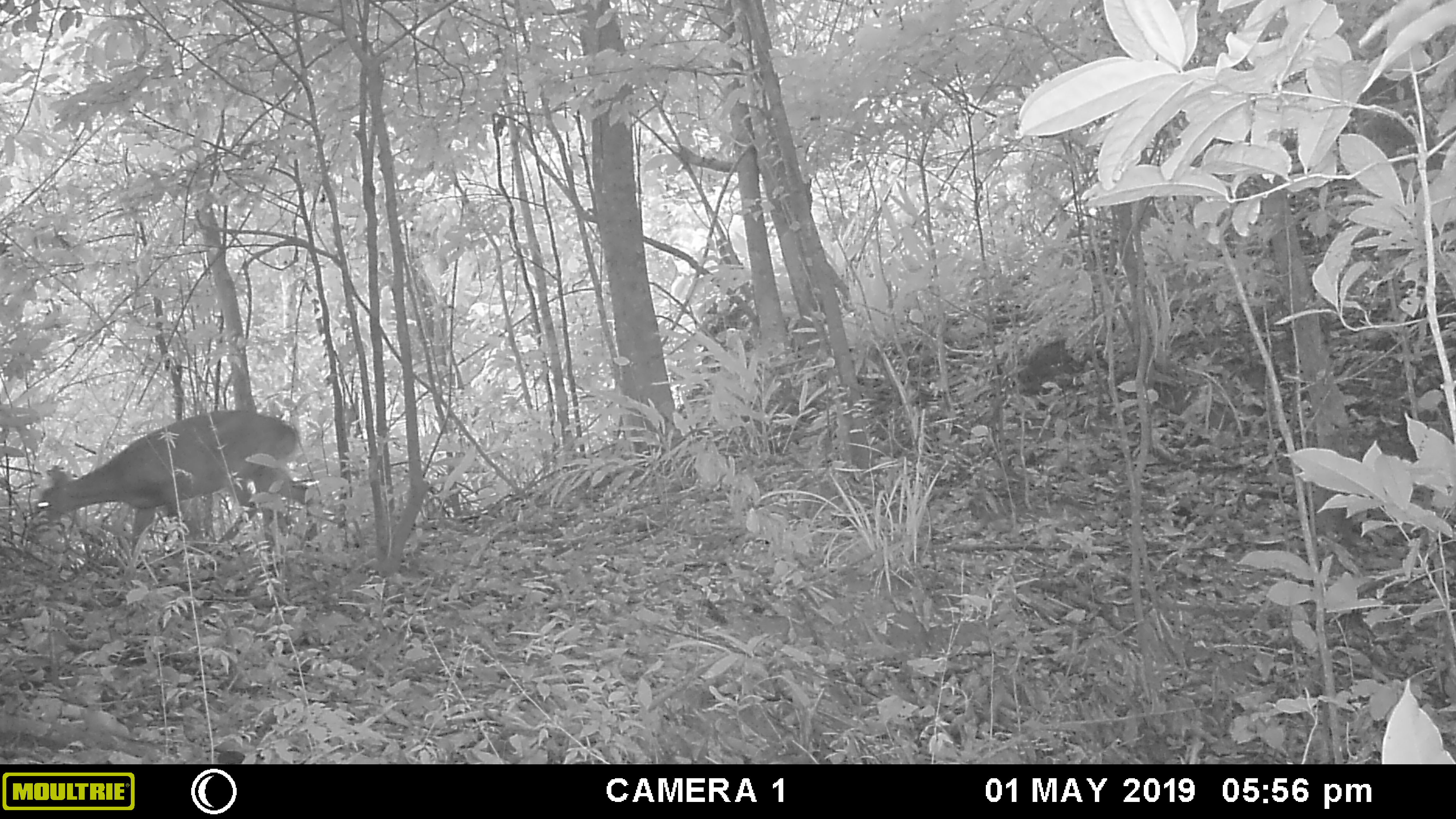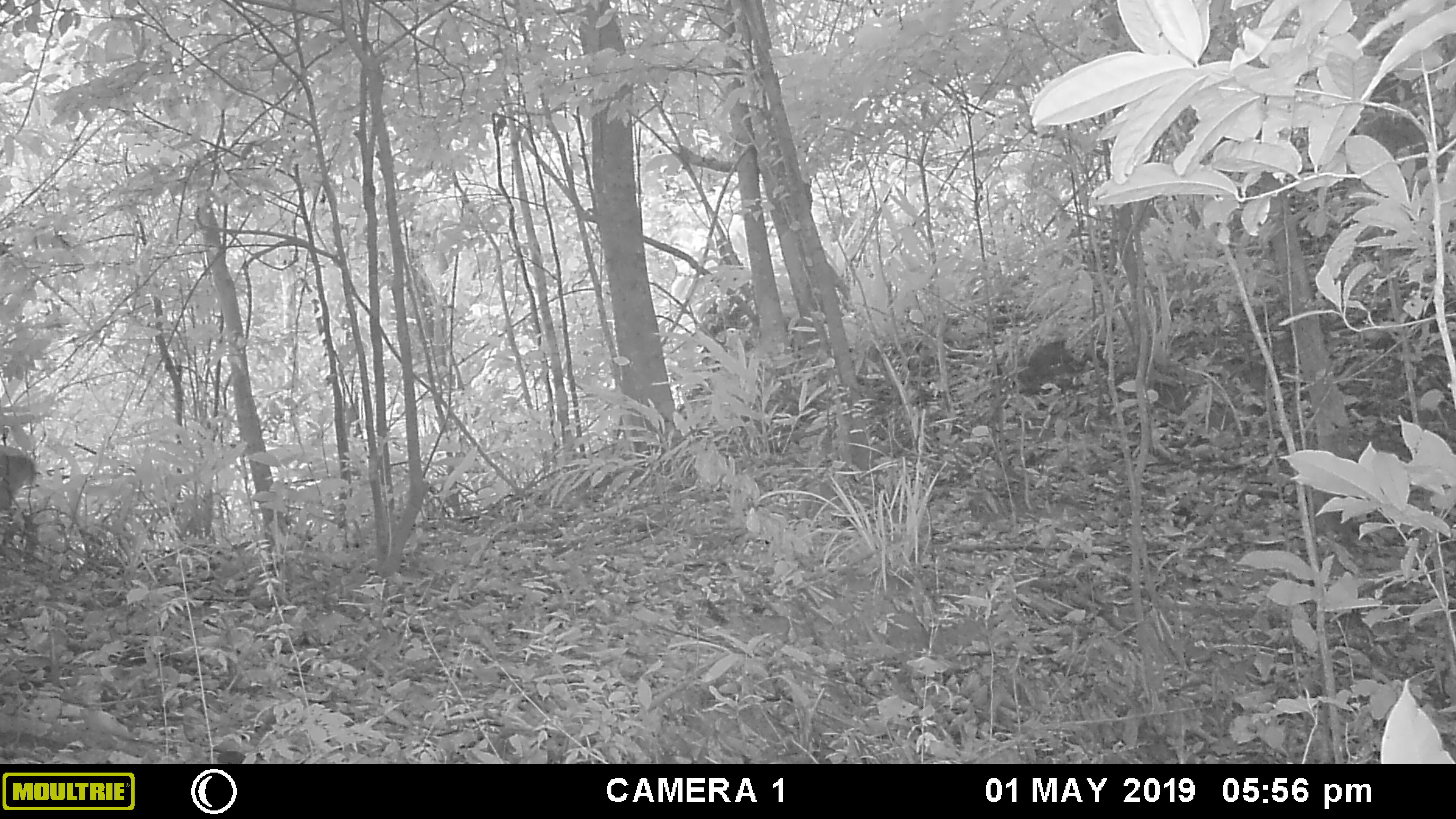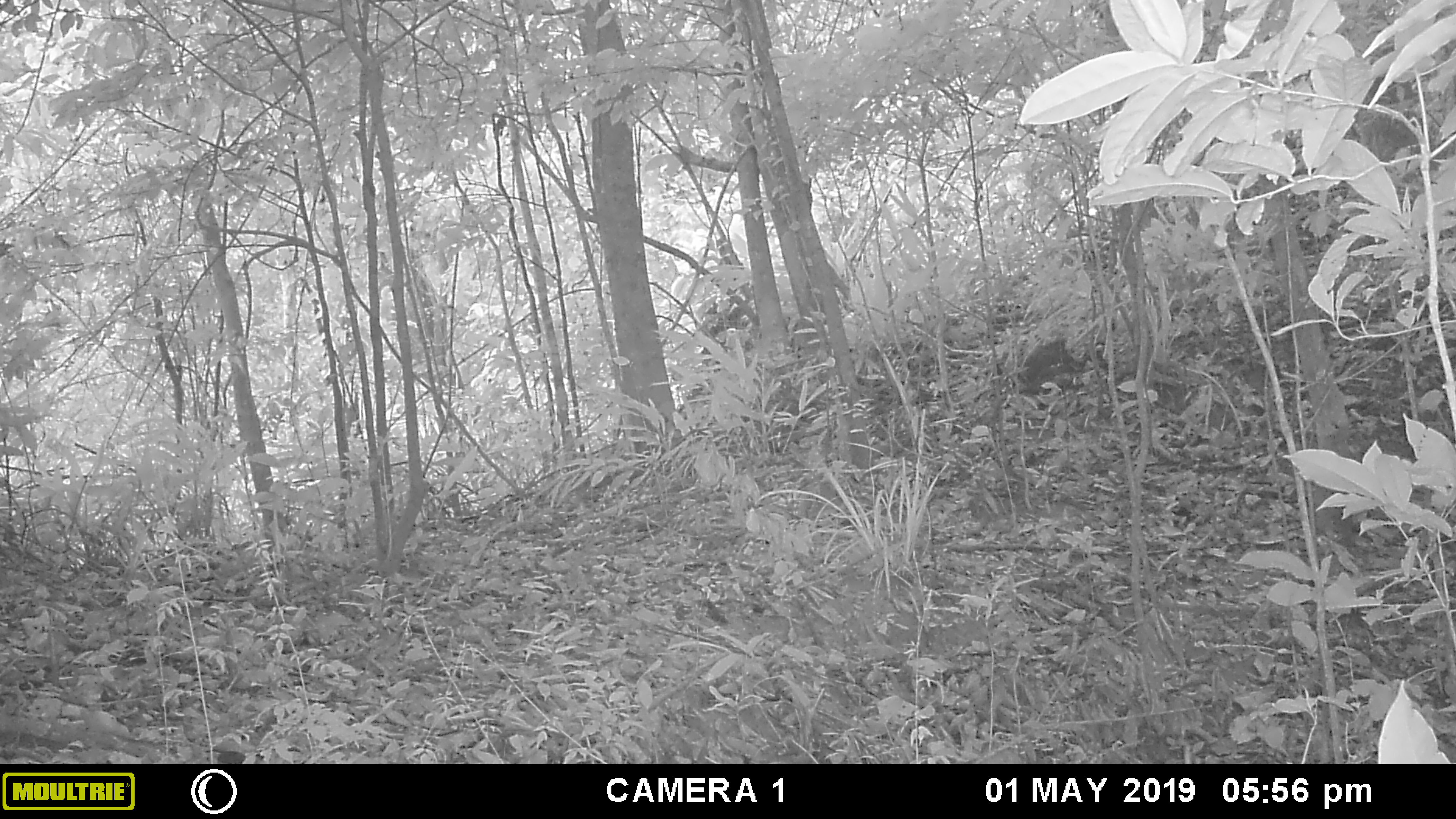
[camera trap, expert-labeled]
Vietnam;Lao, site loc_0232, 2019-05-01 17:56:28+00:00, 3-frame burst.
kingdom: Animalia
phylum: Chordata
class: Mammalia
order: Artiodactyla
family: Cervidae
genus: Muntiacus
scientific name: Muntiacus vuquangensis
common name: large-antlered muntjac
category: large antlered muntjac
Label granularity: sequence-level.